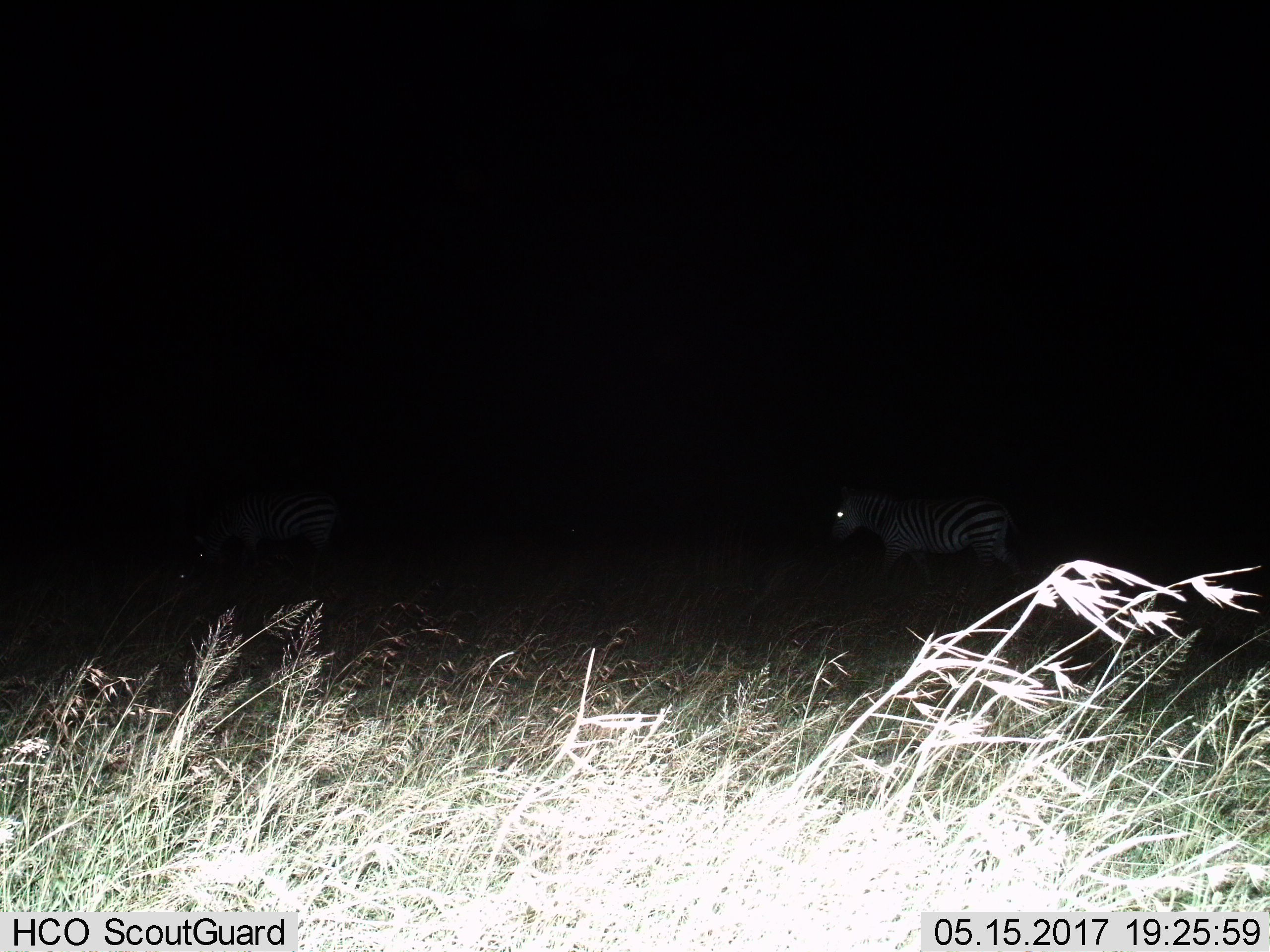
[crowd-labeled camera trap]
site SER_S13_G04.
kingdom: Animalia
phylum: Chordata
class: Mammalia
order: Perissodactyla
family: Equidae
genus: Equus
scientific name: Equus quagga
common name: plains zebra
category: zebraplains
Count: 2.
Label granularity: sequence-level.